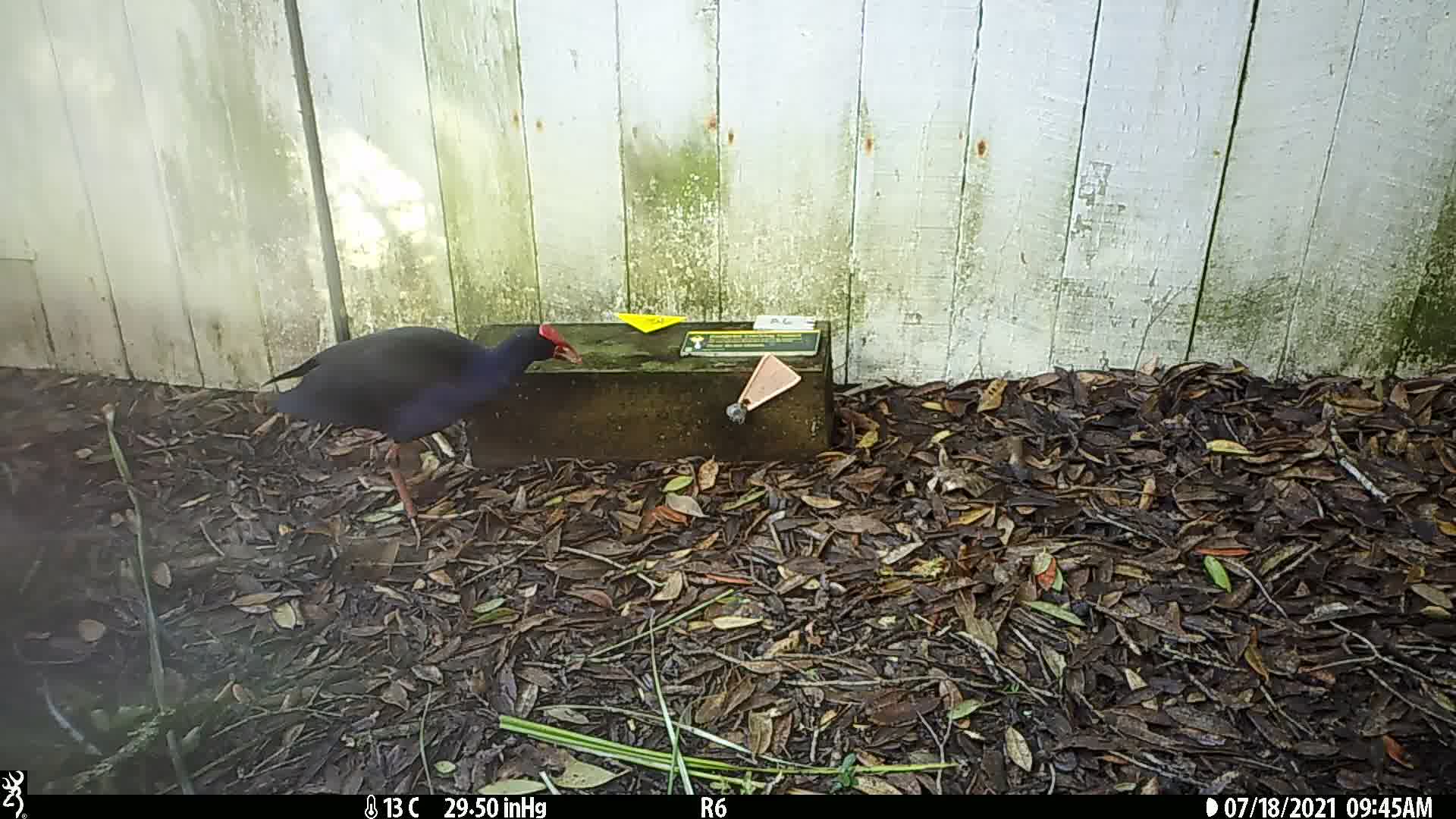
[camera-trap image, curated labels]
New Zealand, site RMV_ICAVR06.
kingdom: Animalia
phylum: Chordata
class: Aves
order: Gruiformes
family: Rallidae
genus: Porphyrio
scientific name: Porphyrio melanotus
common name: australasian swamphen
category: pukeko